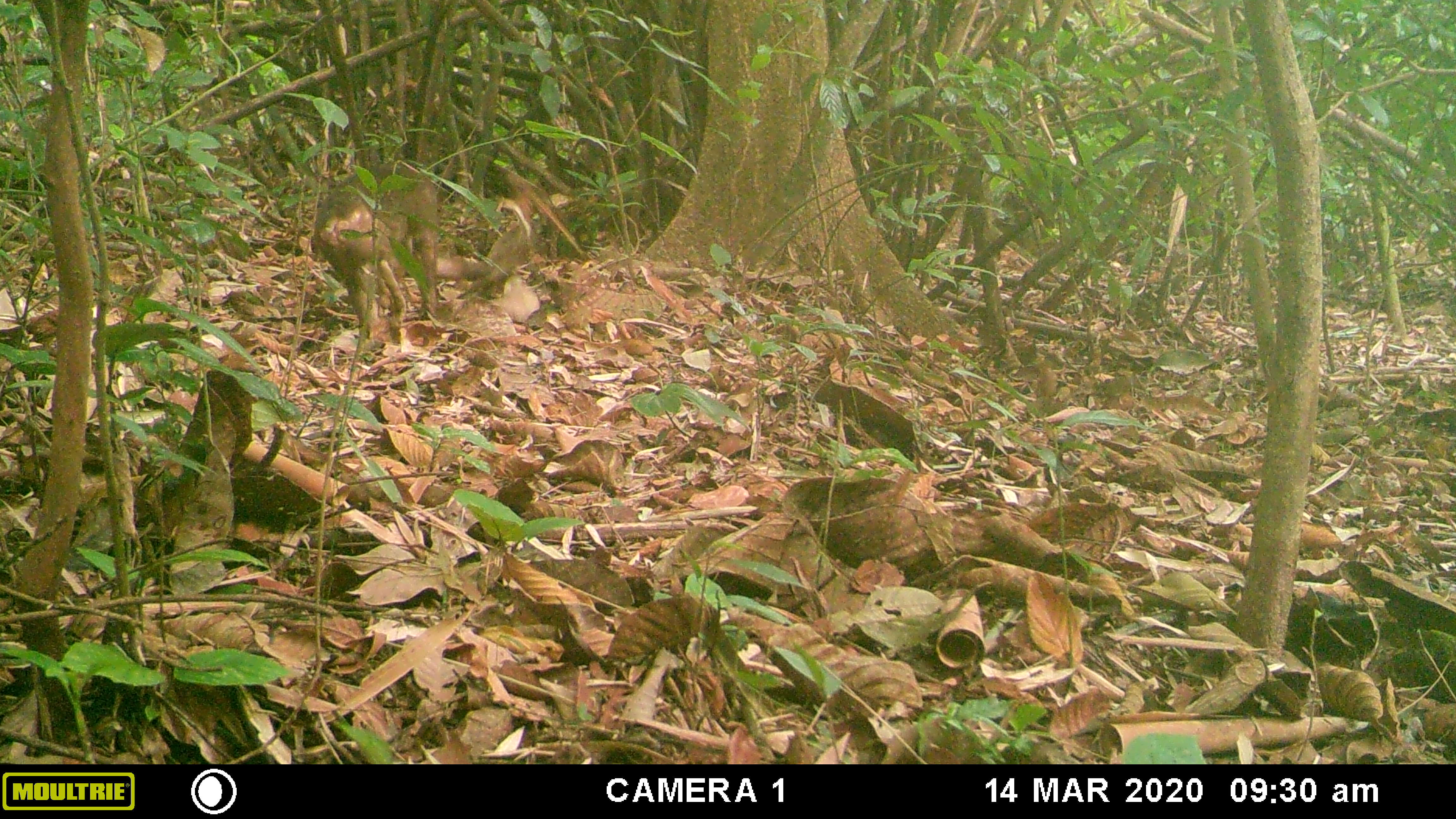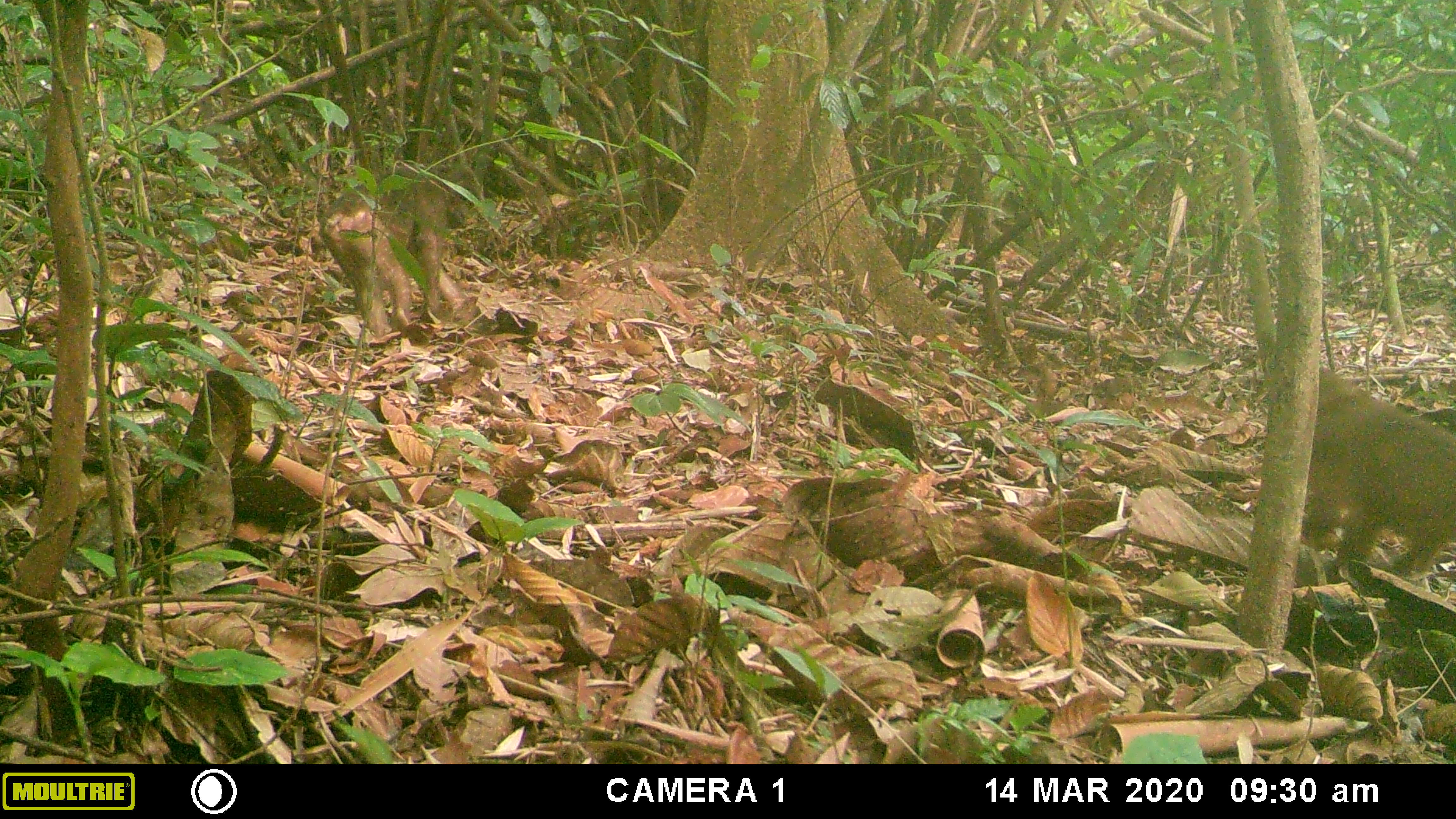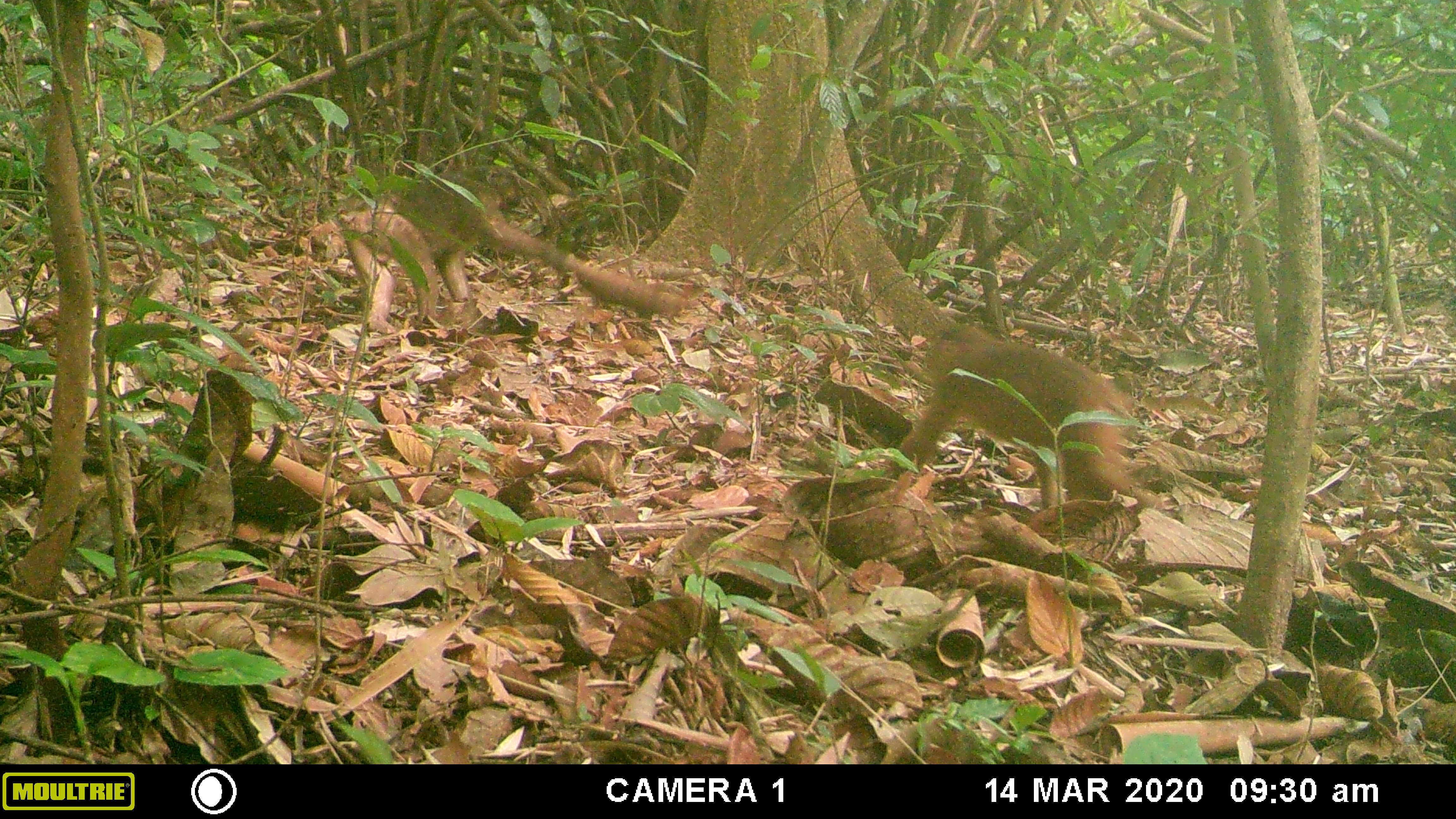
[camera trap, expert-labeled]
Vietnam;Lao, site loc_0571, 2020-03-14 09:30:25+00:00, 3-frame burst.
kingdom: Animalia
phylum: Chordata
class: Mammalia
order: Primates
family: Cercopithecidae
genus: Macaca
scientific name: Macaca arctoides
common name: stump-tailed macaque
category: stump tailed macaque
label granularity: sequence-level